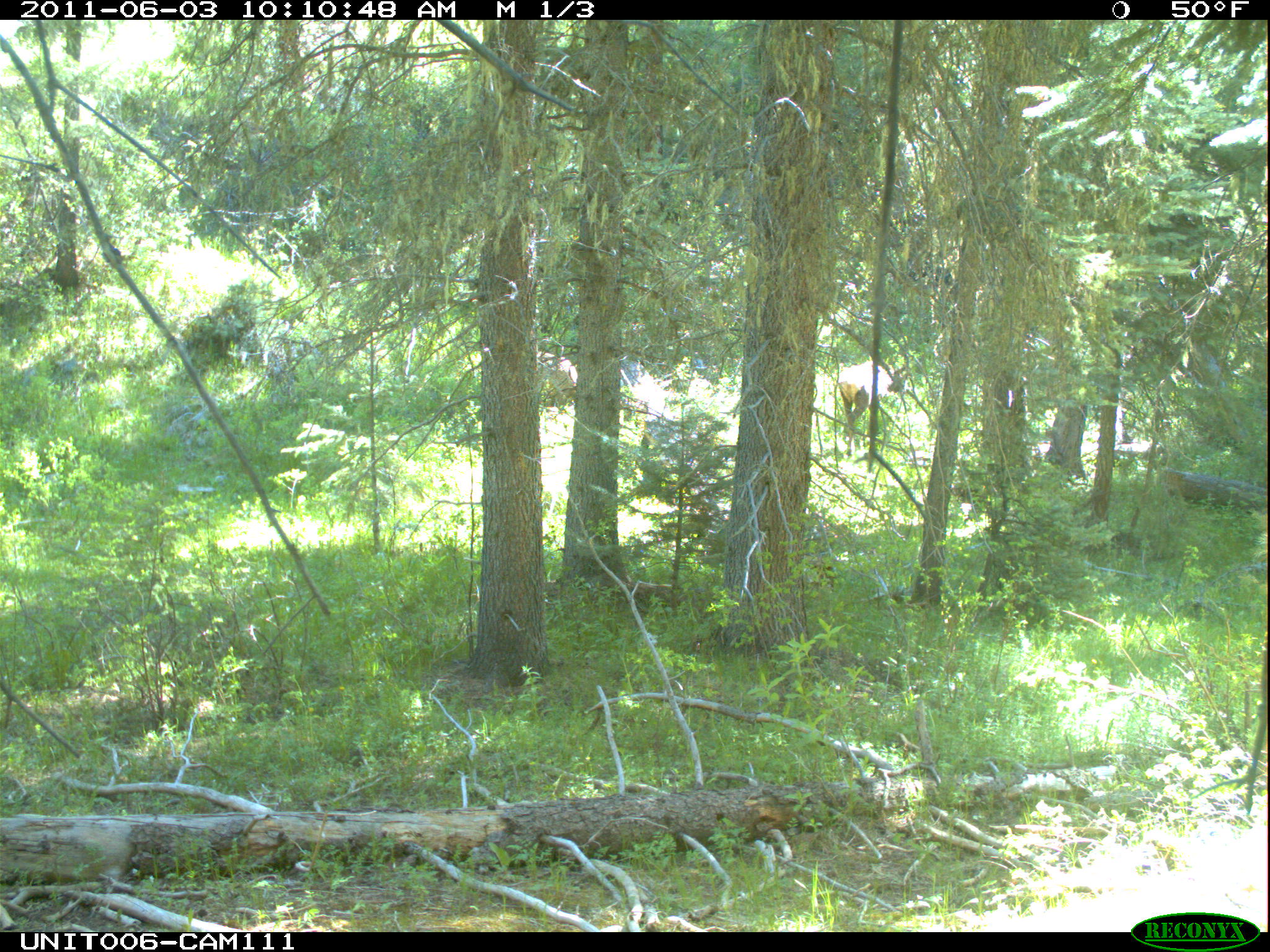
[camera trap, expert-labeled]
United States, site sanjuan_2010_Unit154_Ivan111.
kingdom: Animalia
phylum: Chordata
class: Mammalia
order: Artiodactyla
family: Cervidae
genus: Cervus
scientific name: Cervus elaphus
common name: red deer